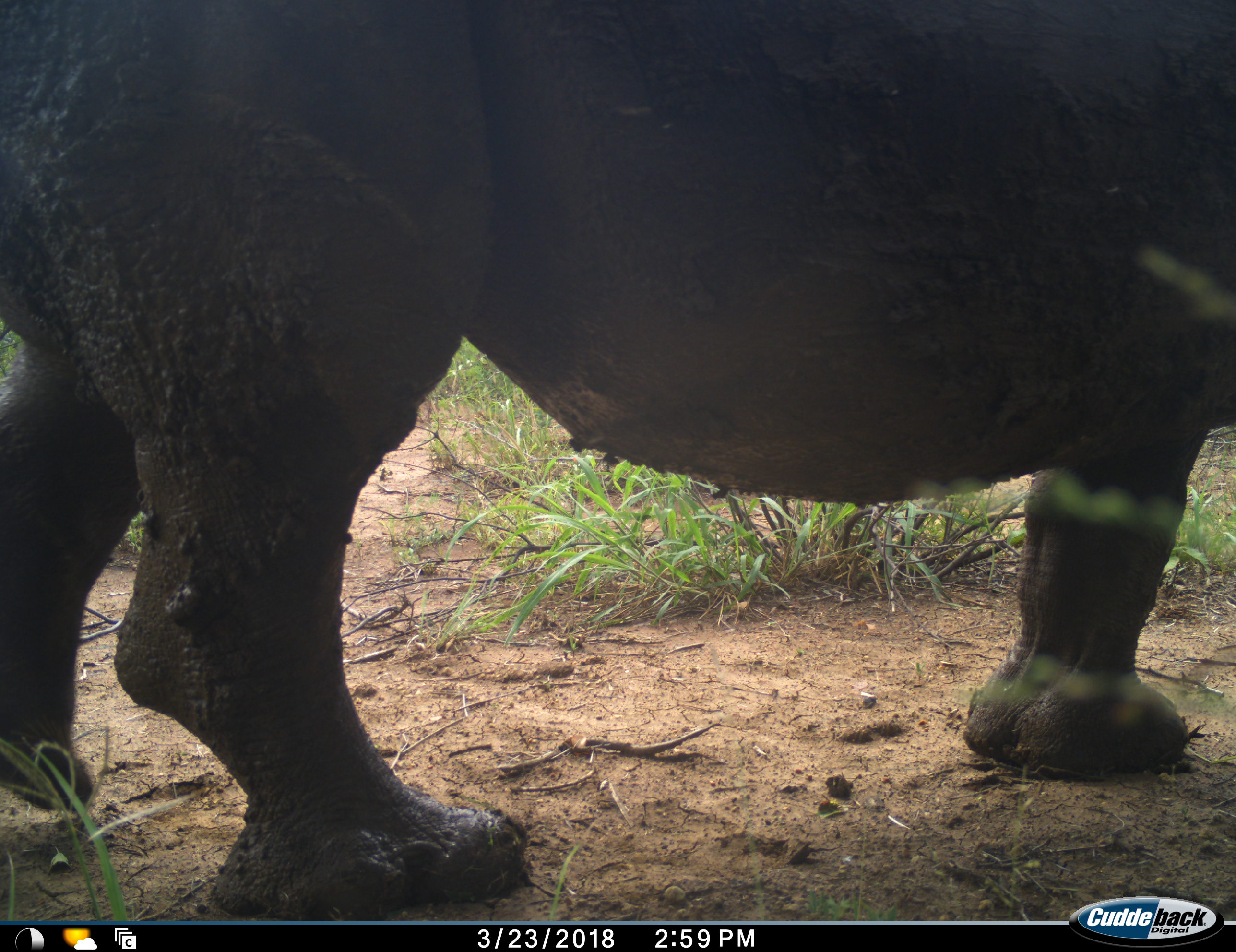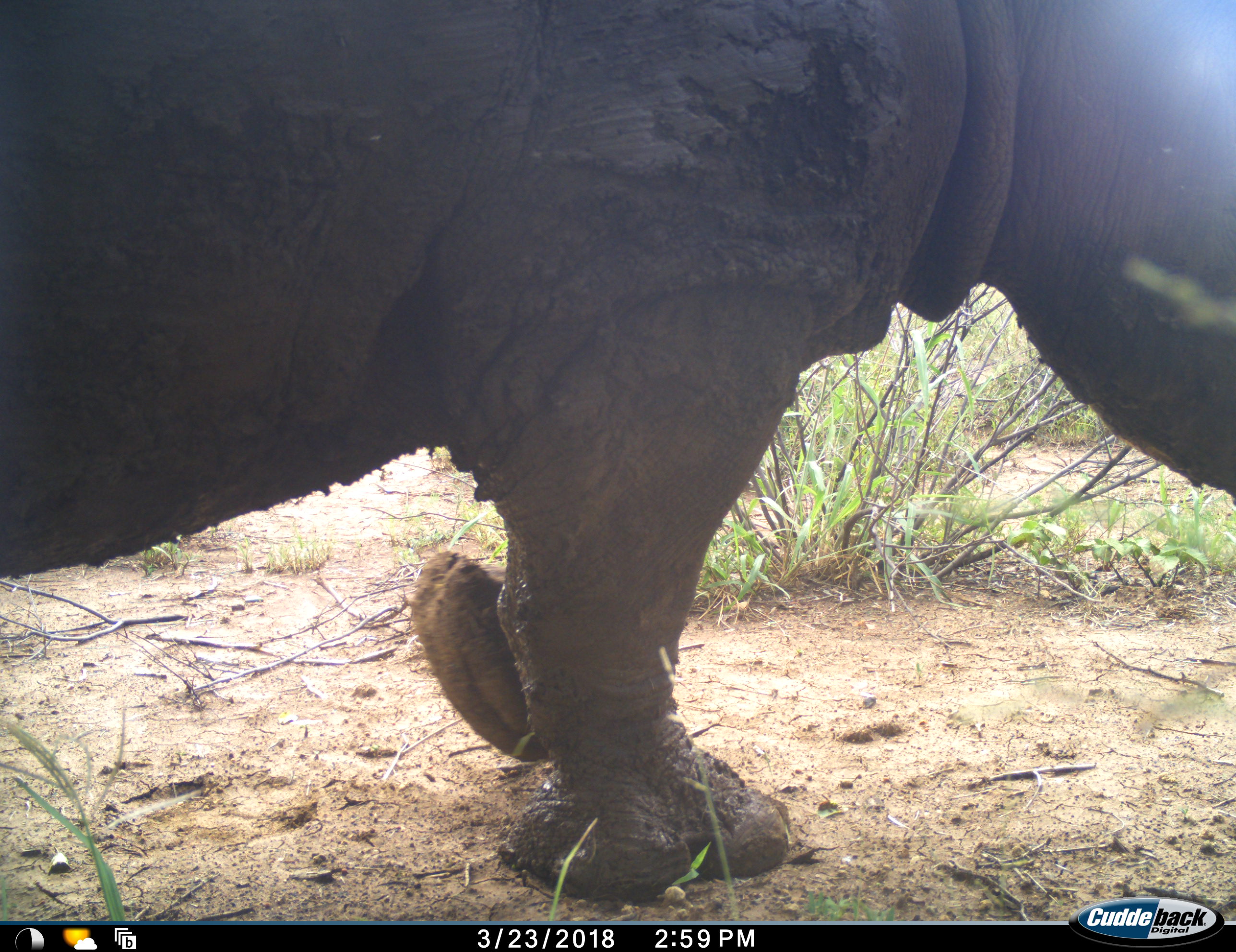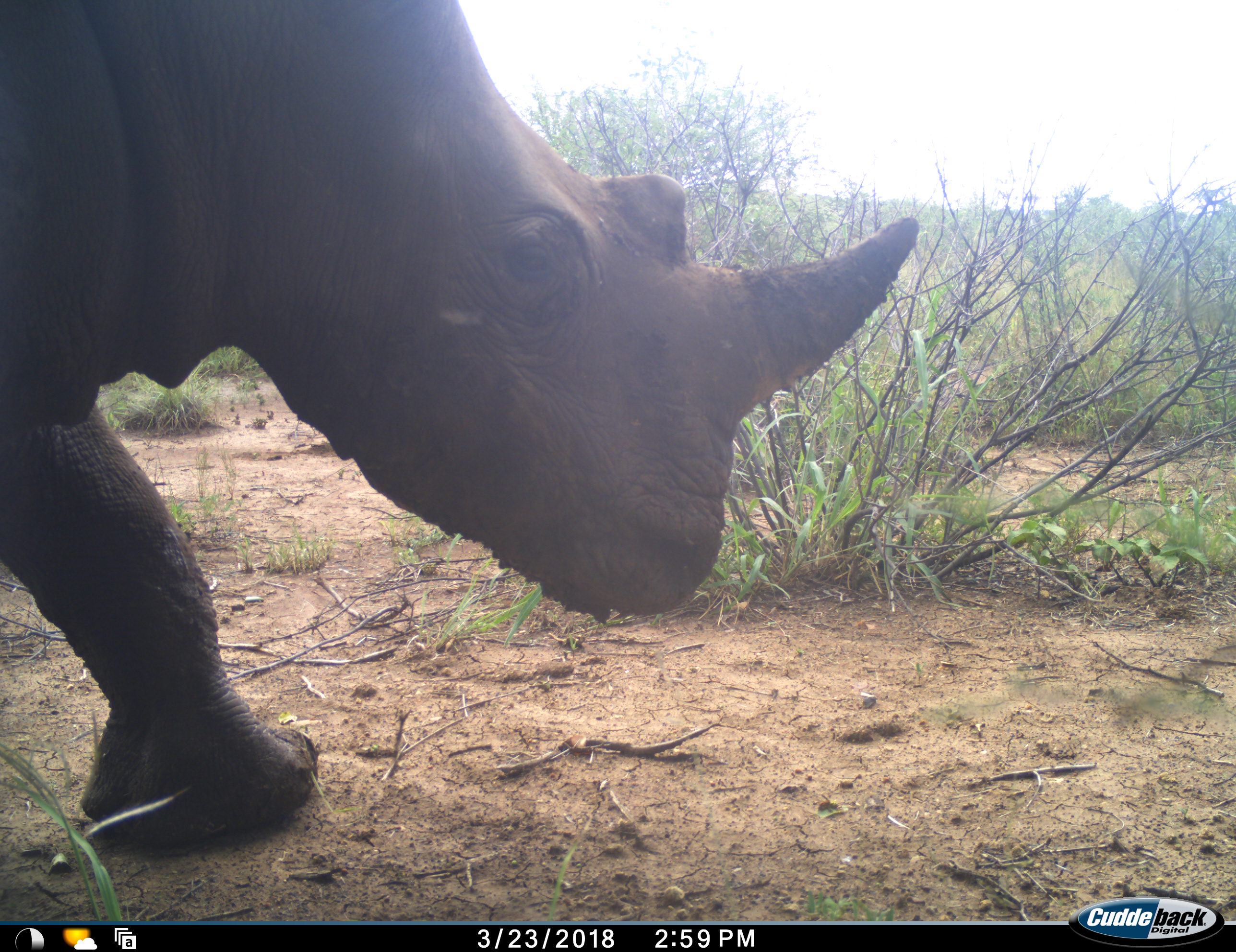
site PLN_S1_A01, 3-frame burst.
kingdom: Animalia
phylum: Chordata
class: Mammalia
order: Perissodactyla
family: Rhinocerotidae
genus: Diceros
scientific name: Diceros bicornis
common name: black rhinoceros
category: rhinocerosblack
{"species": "rhinocerosblack (black rhinoceros) (Diceros bicornis)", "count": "1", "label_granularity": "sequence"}